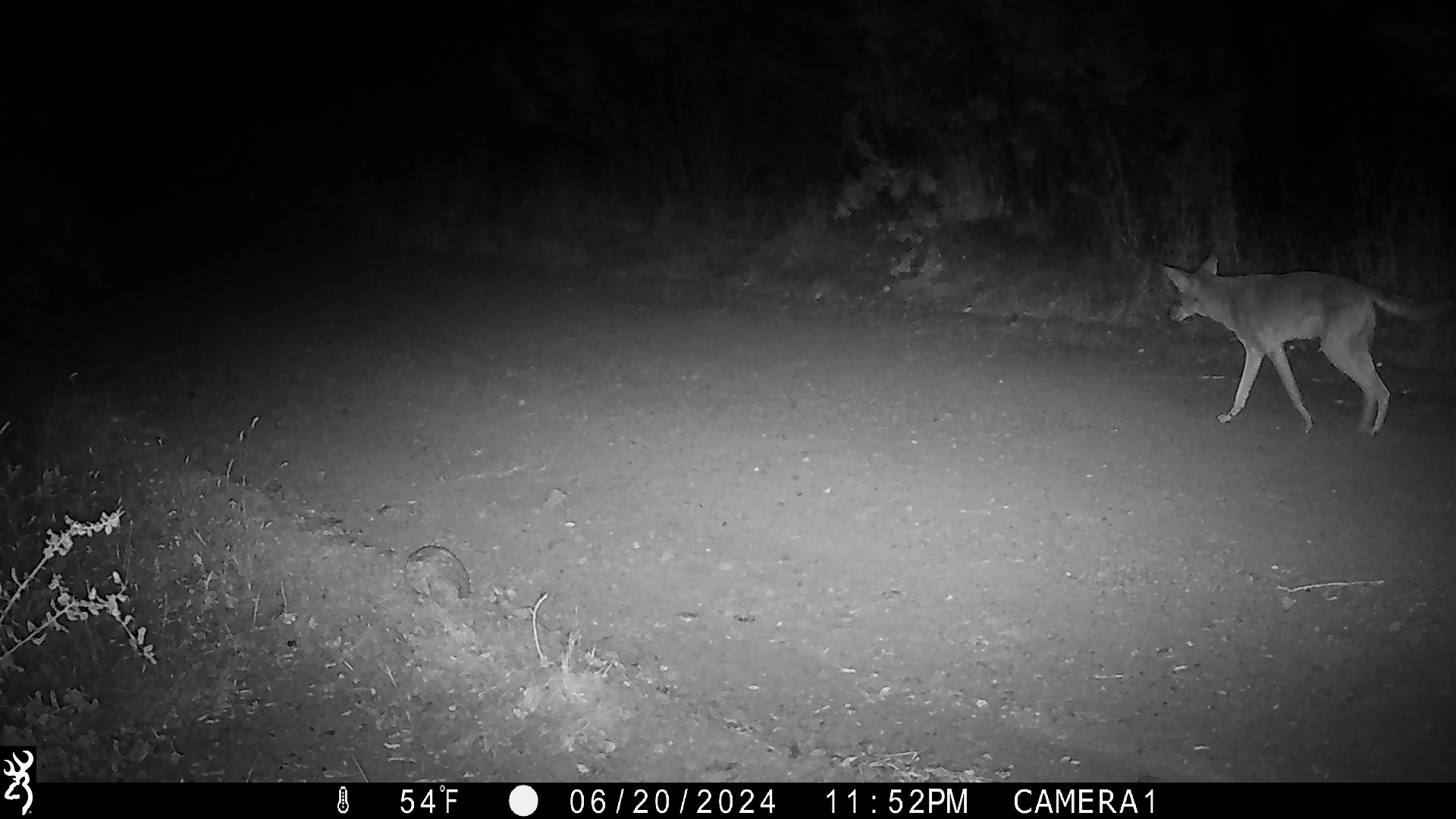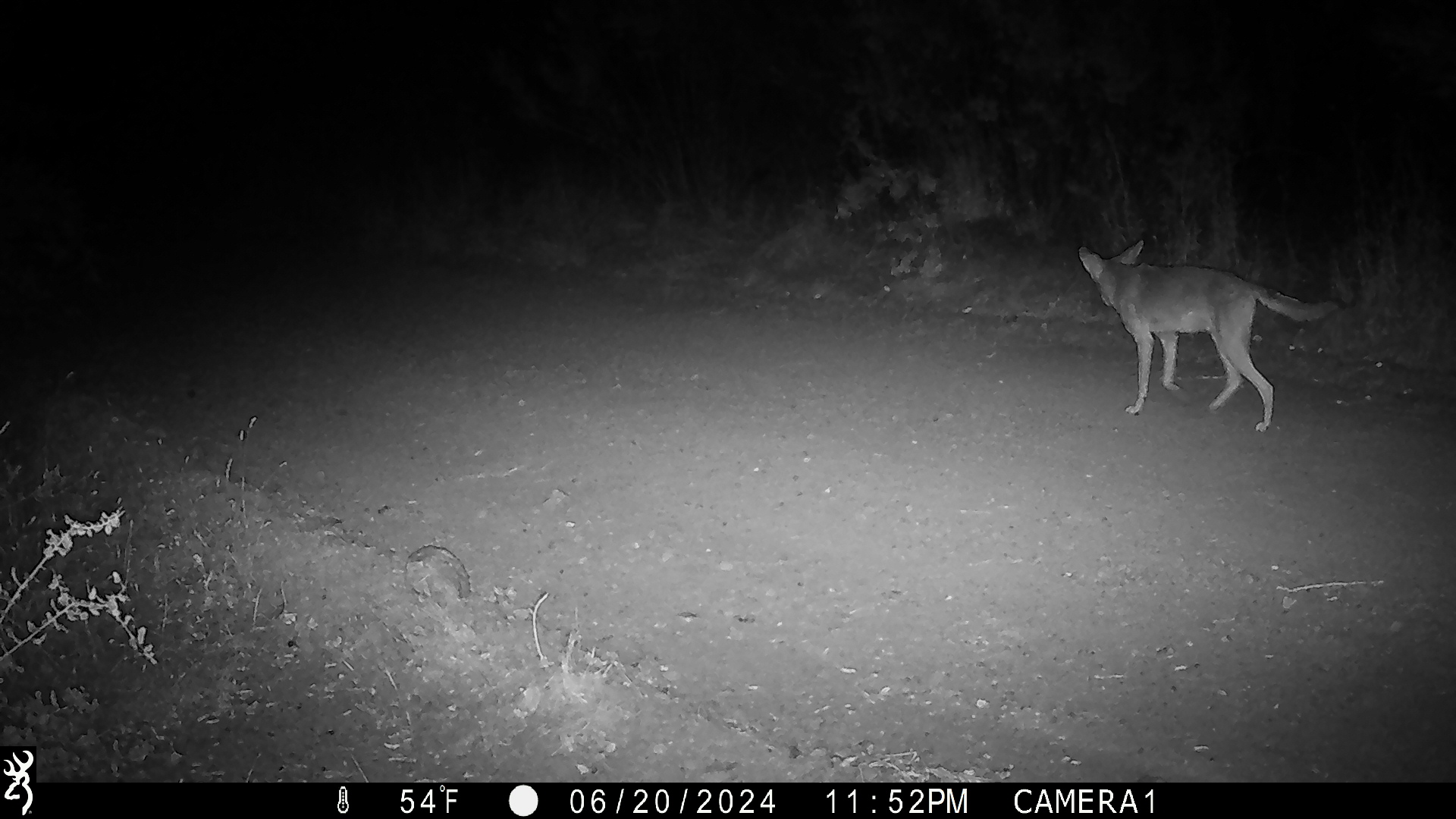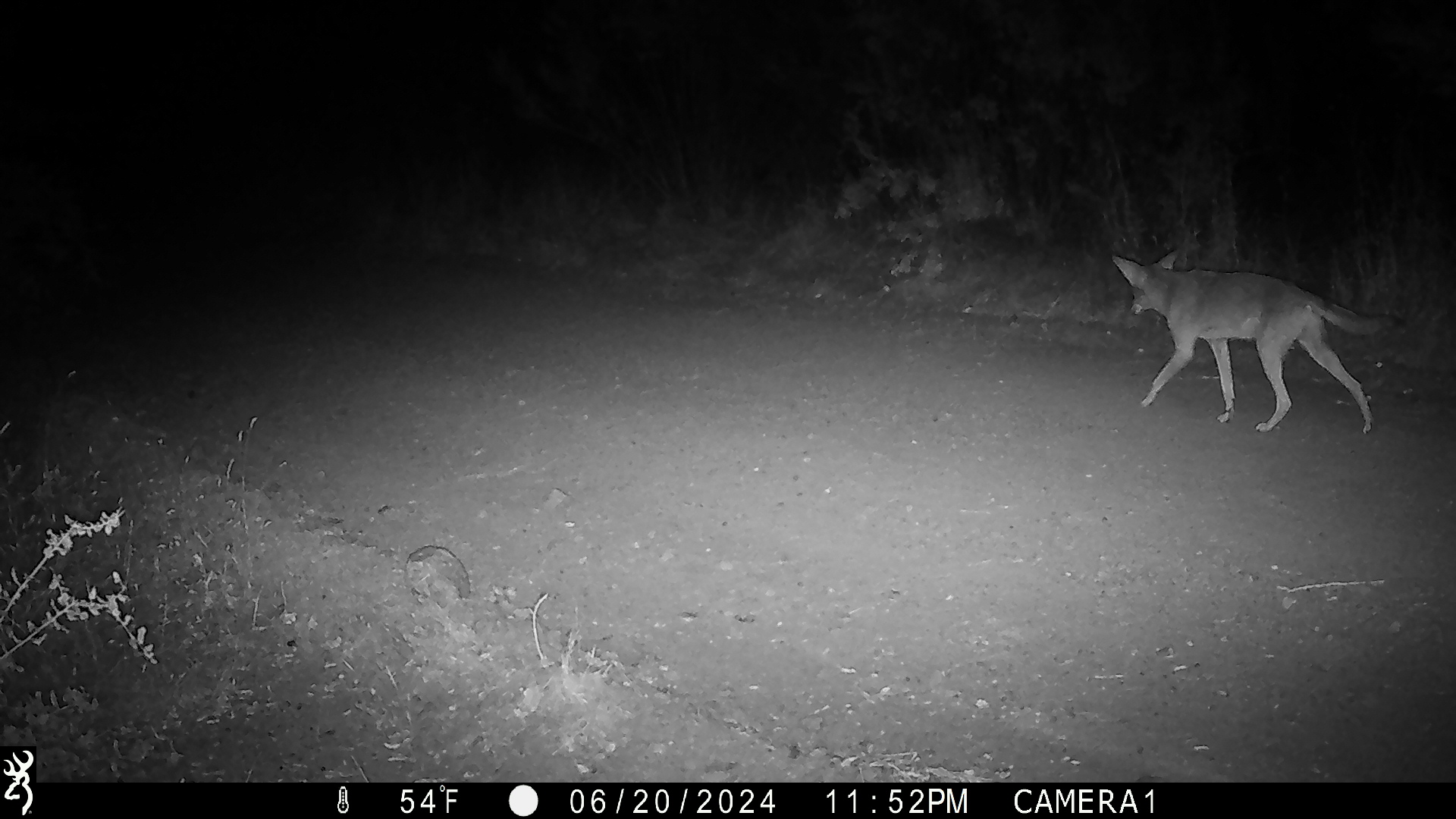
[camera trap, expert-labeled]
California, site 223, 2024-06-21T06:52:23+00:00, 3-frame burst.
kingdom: Animalia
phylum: Chordata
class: Mammalia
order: Carnivora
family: Canidae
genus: Canis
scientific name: Canis latrans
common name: coyote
Coyote (Canis latrans).